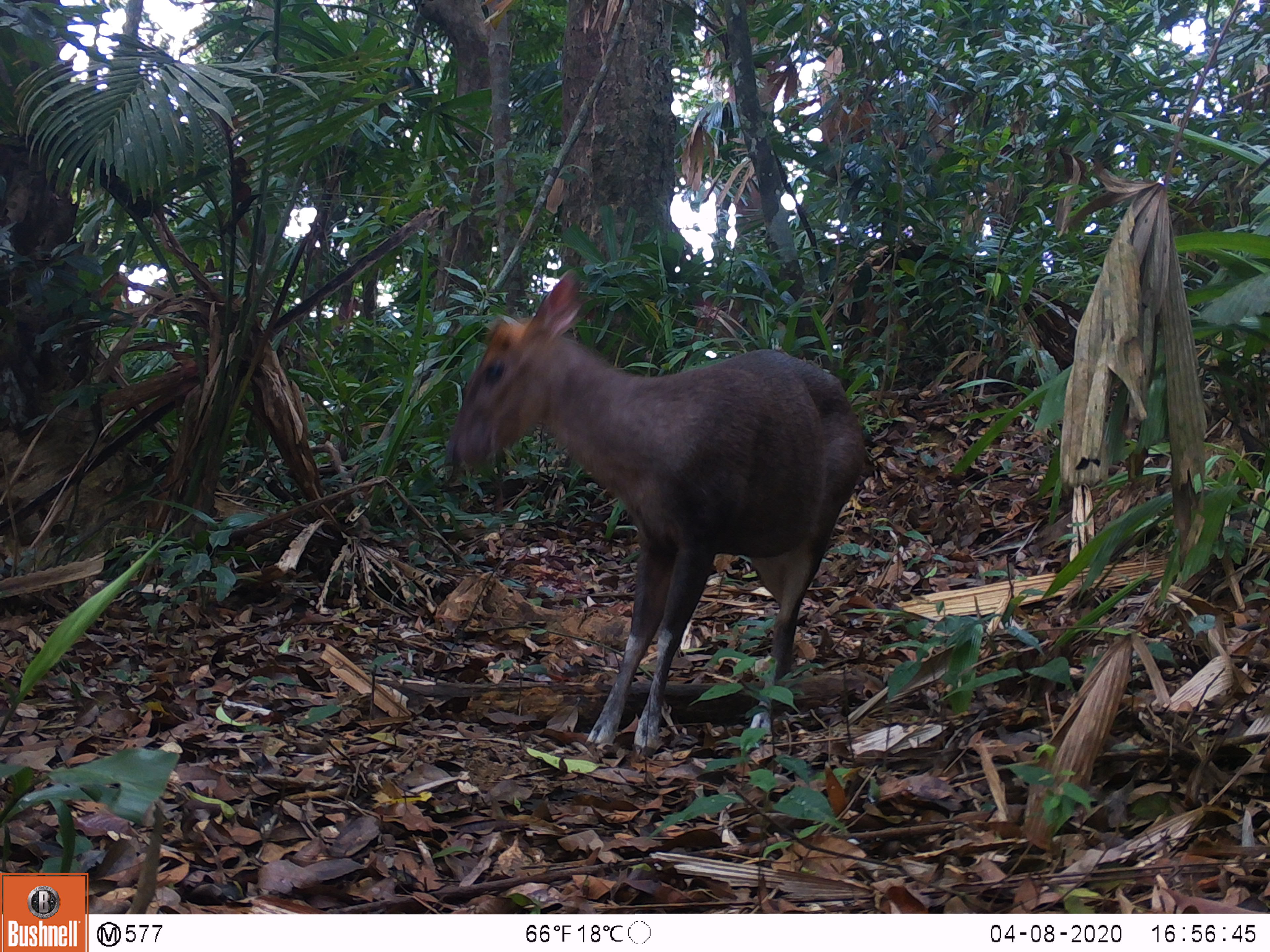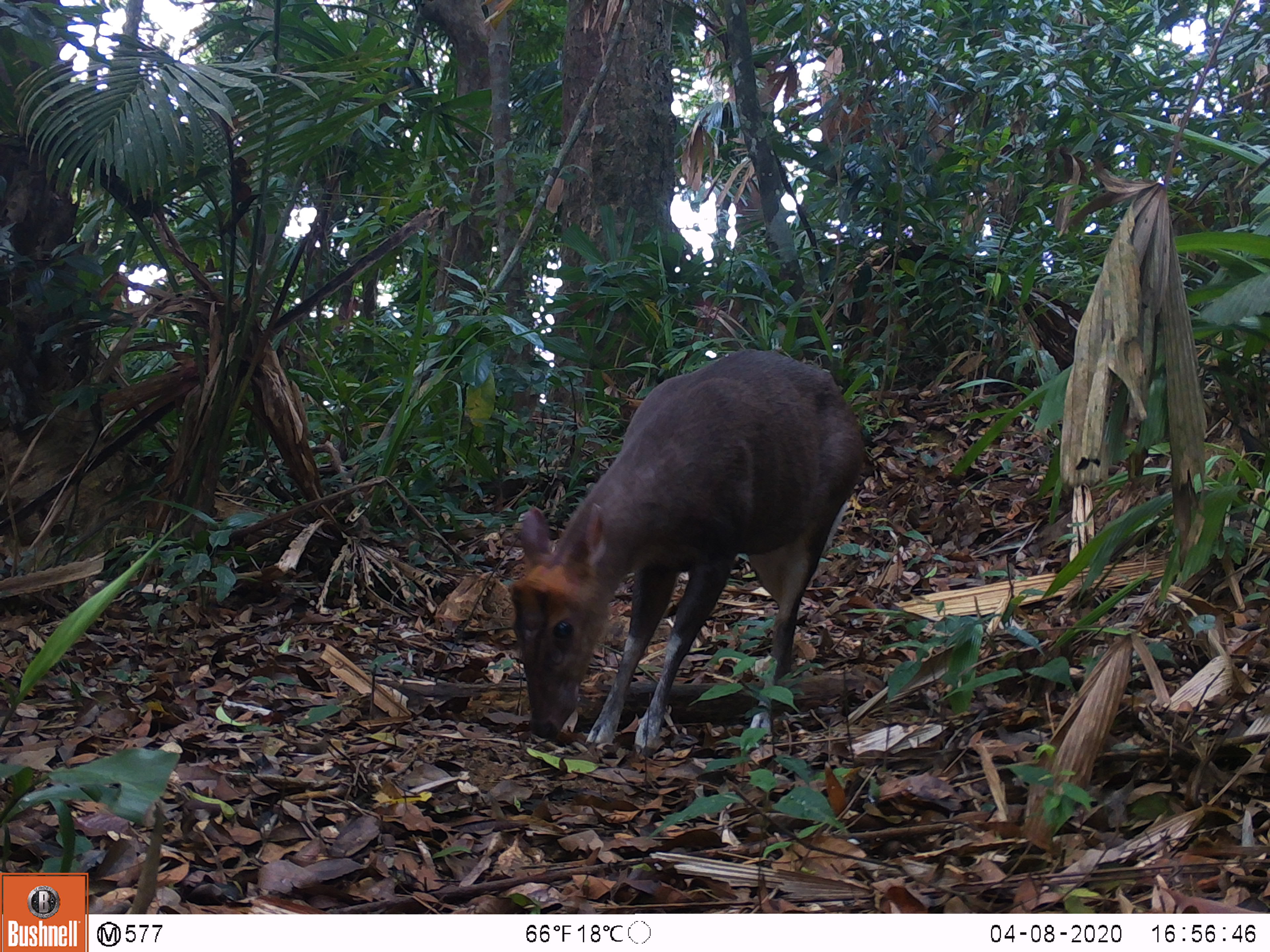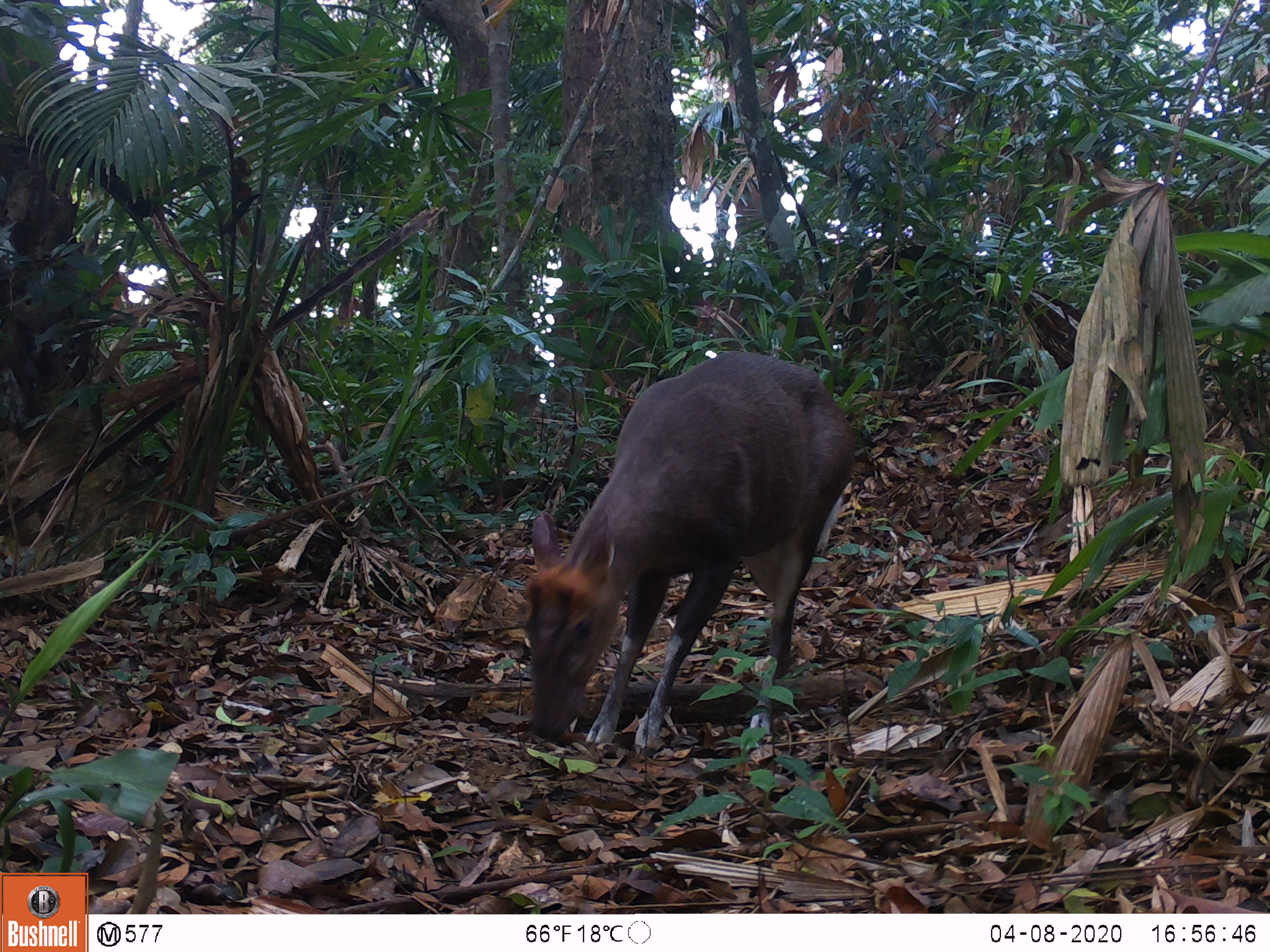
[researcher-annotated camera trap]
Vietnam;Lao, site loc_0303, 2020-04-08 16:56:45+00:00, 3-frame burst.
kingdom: Animalia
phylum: Chordata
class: Mammalia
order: Artiodactyla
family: Cervidae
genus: Muntiacus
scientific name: Muntiacus rooseveltorum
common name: roosevelt's muntjac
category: roosevelts muntjac group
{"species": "roosevelts muntjac group (roosevelt's muntjac) (Muntiacus rooseveltorum)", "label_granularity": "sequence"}